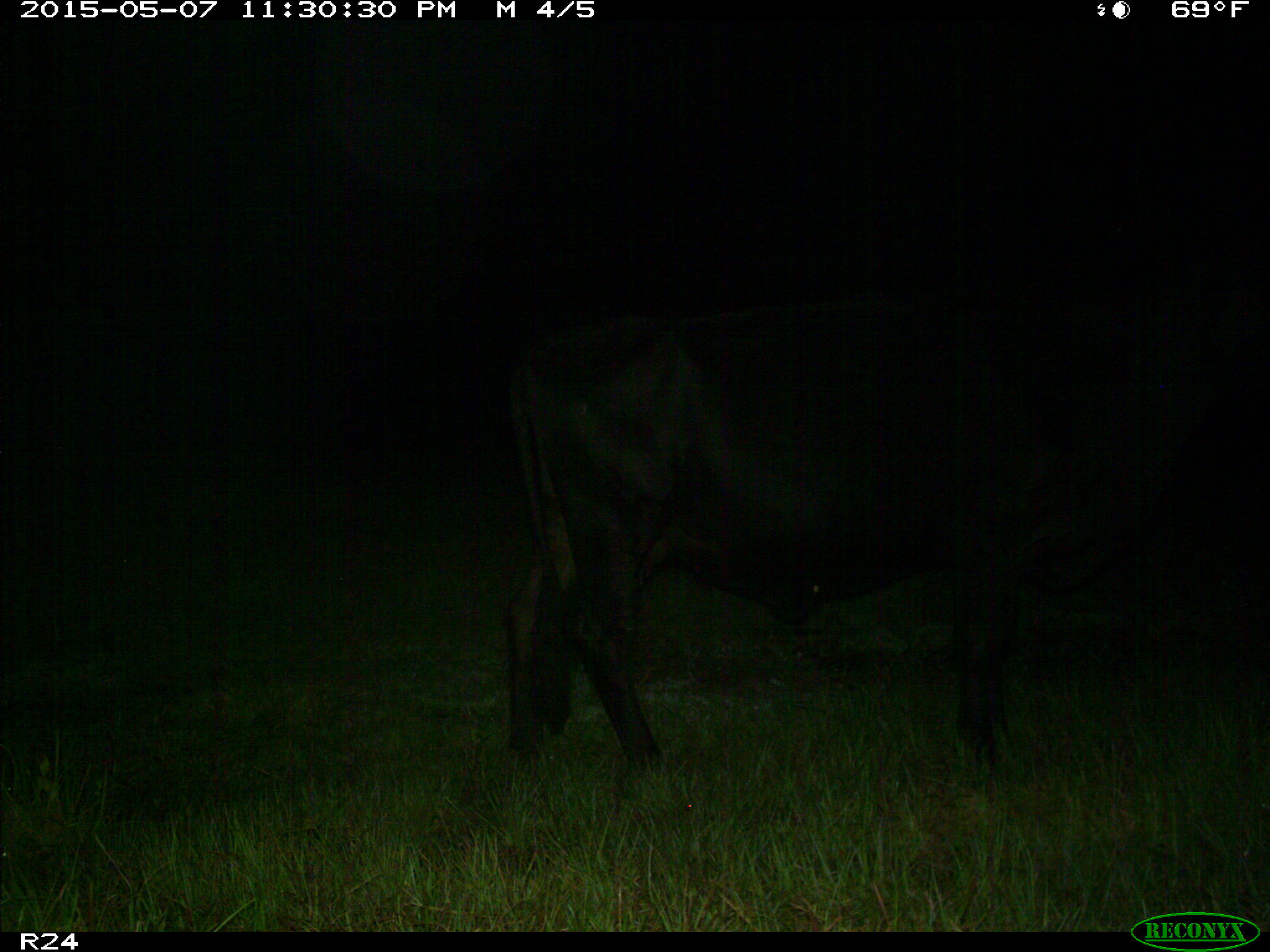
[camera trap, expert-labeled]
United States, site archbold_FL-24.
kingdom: Animalia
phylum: Chordata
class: Mammalia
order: Artiodactyla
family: Bovidae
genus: Bos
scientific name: Bos taurus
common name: domestic cow